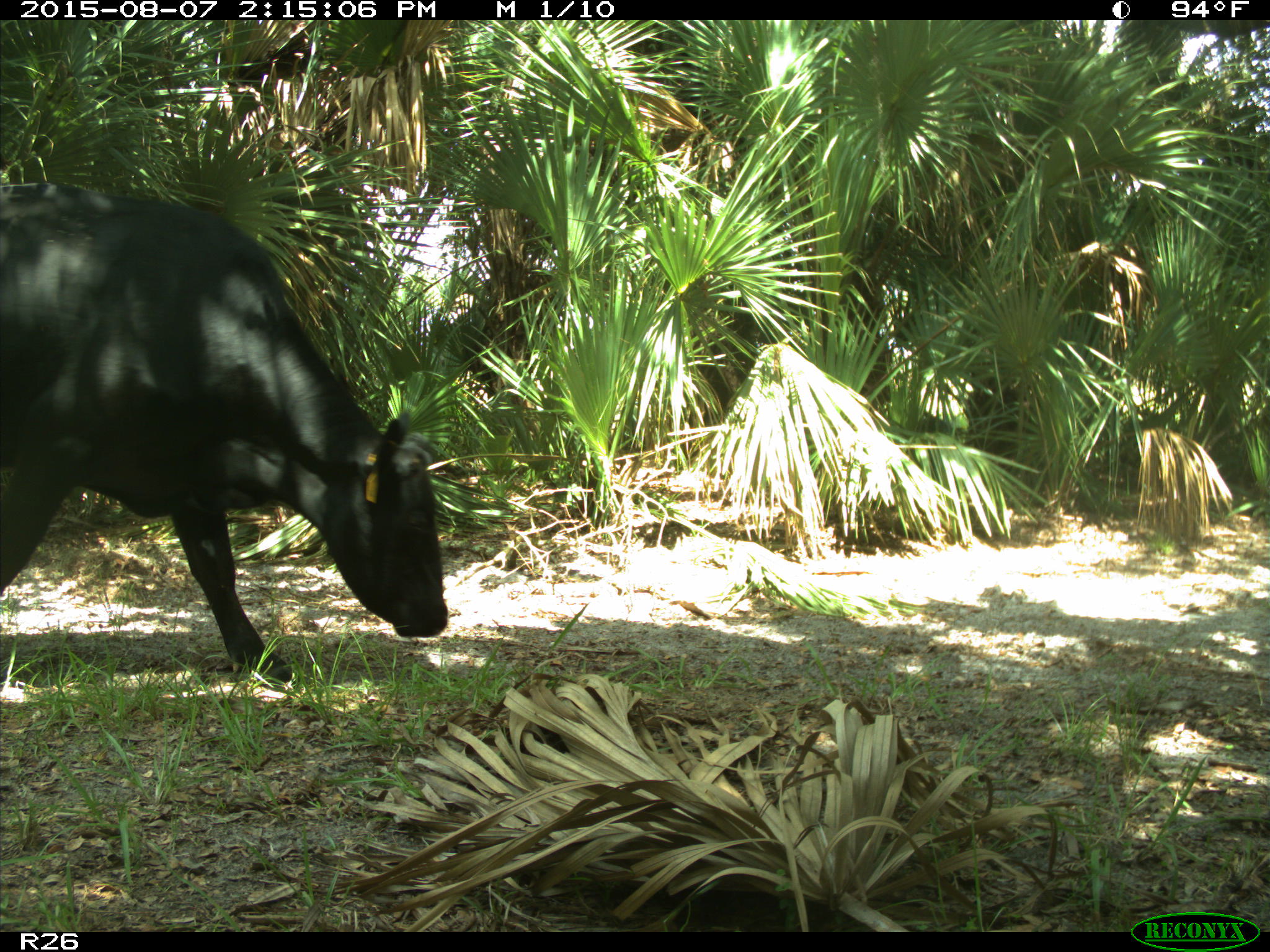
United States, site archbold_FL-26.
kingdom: Animalia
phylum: Chordata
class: Mammalia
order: Artiodactyla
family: Bovidae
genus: Bos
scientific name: Bos taurus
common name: domestic cow